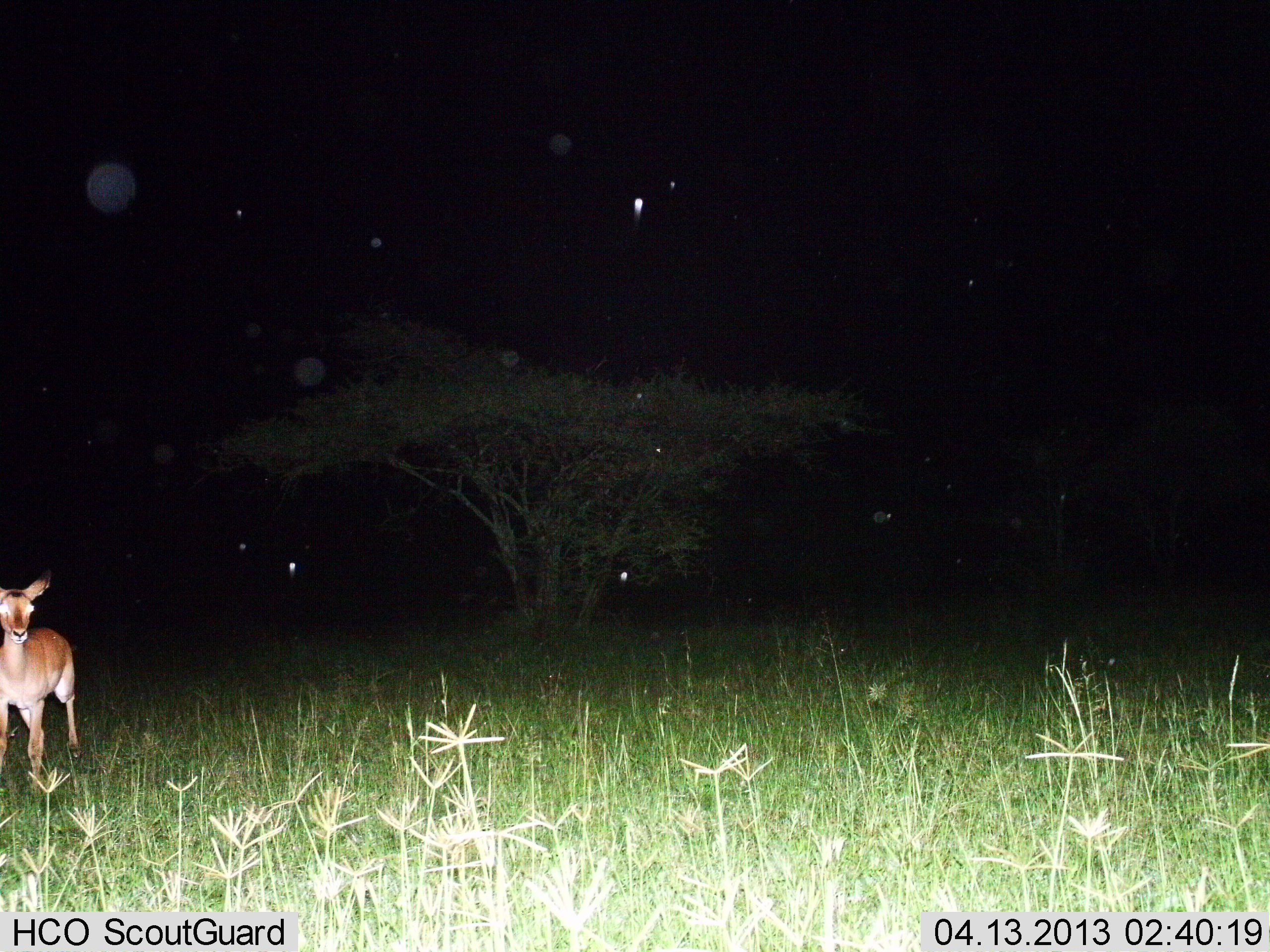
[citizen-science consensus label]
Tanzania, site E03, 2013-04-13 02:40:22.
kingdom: Animalia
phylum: Chordata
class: Mammalia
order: Artiodactyla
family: Bovidae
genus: Aepyceros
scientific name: Aepyceros melampus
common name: impala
Impala (Aepyceros melampus), count 1. Behavior (volunteer vote fractions): standing 100%, resting 0%, moving 0%, interacting 0%. Young present (vote fraction): 0%. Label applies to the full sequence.